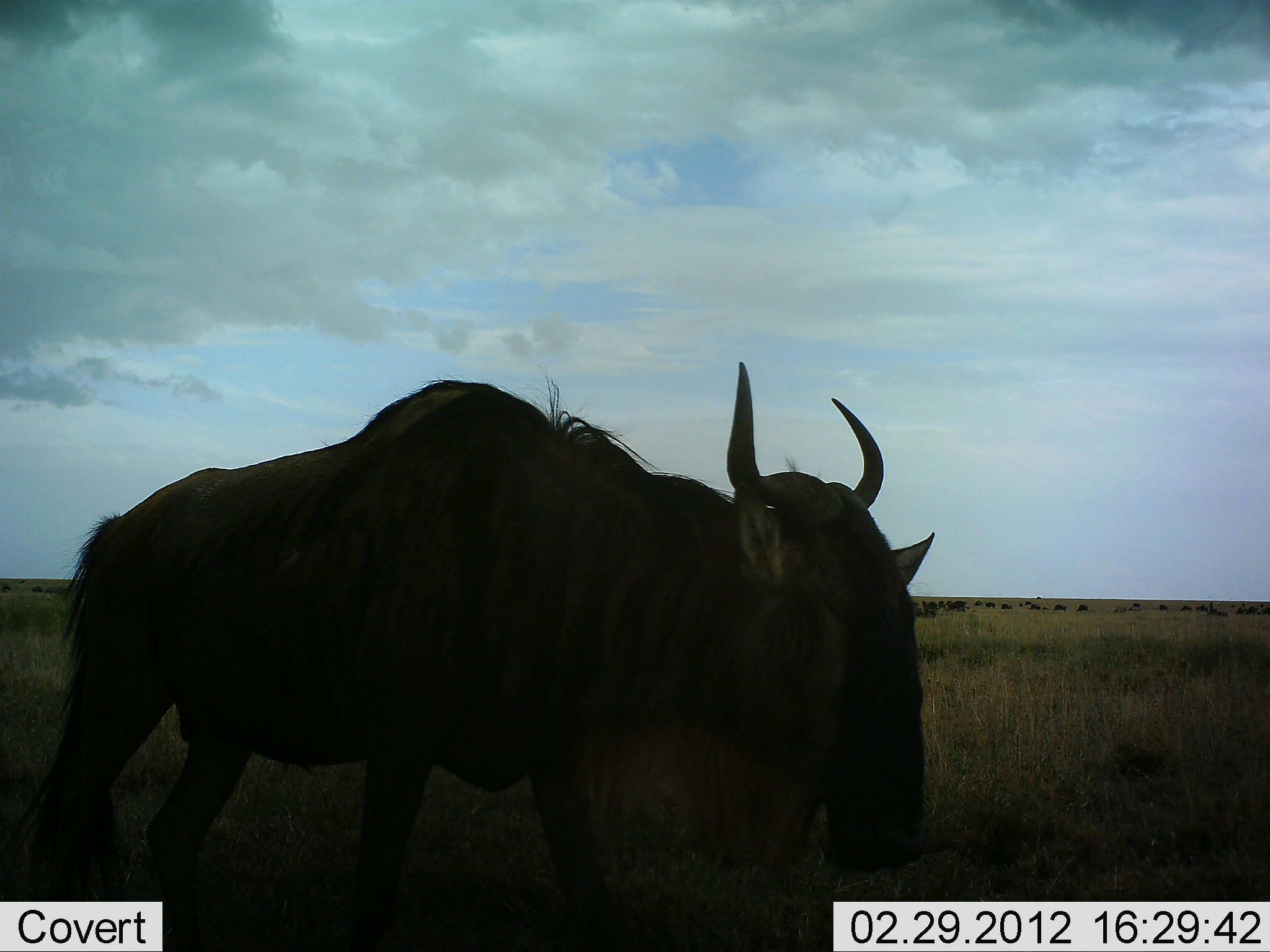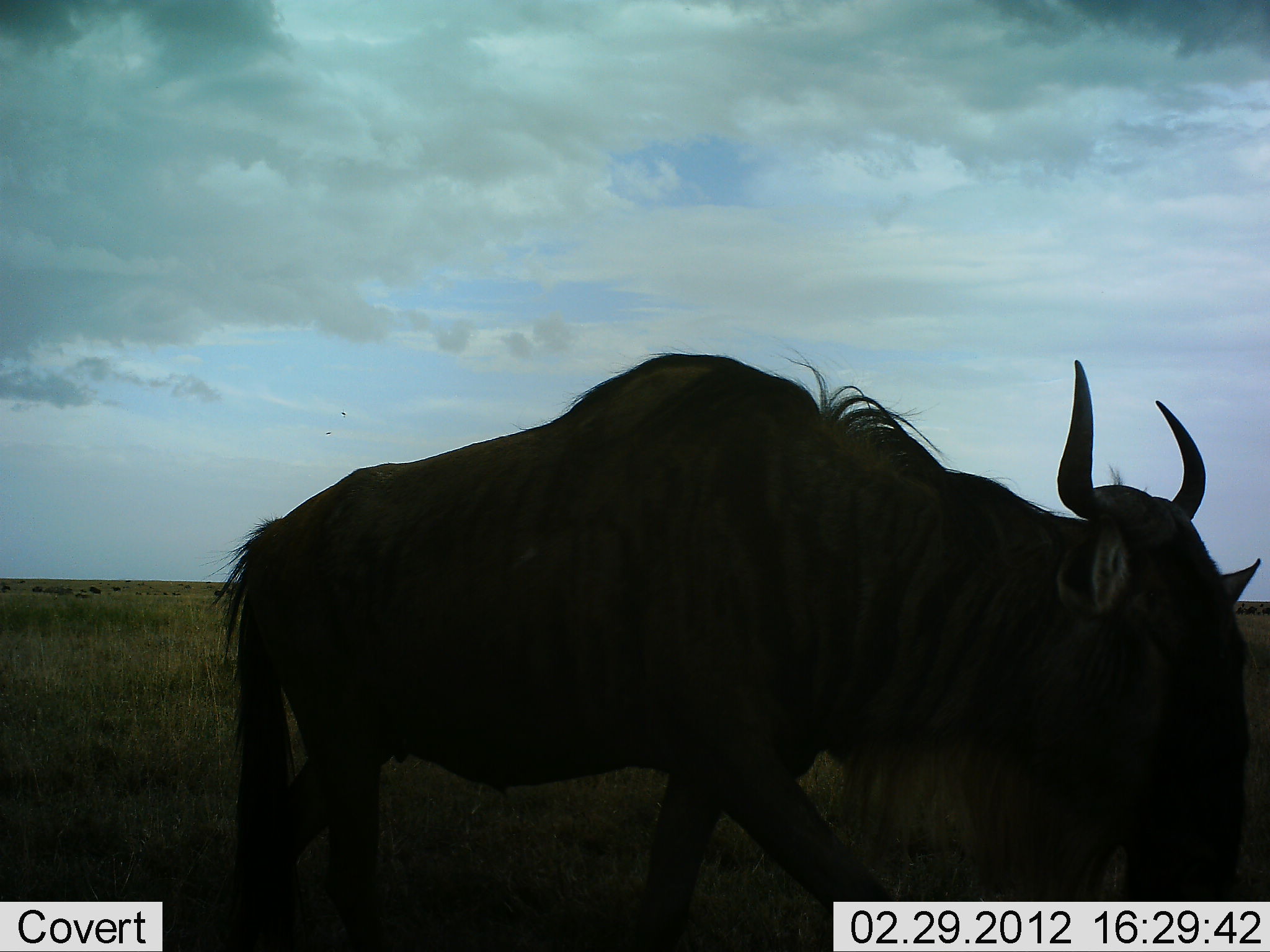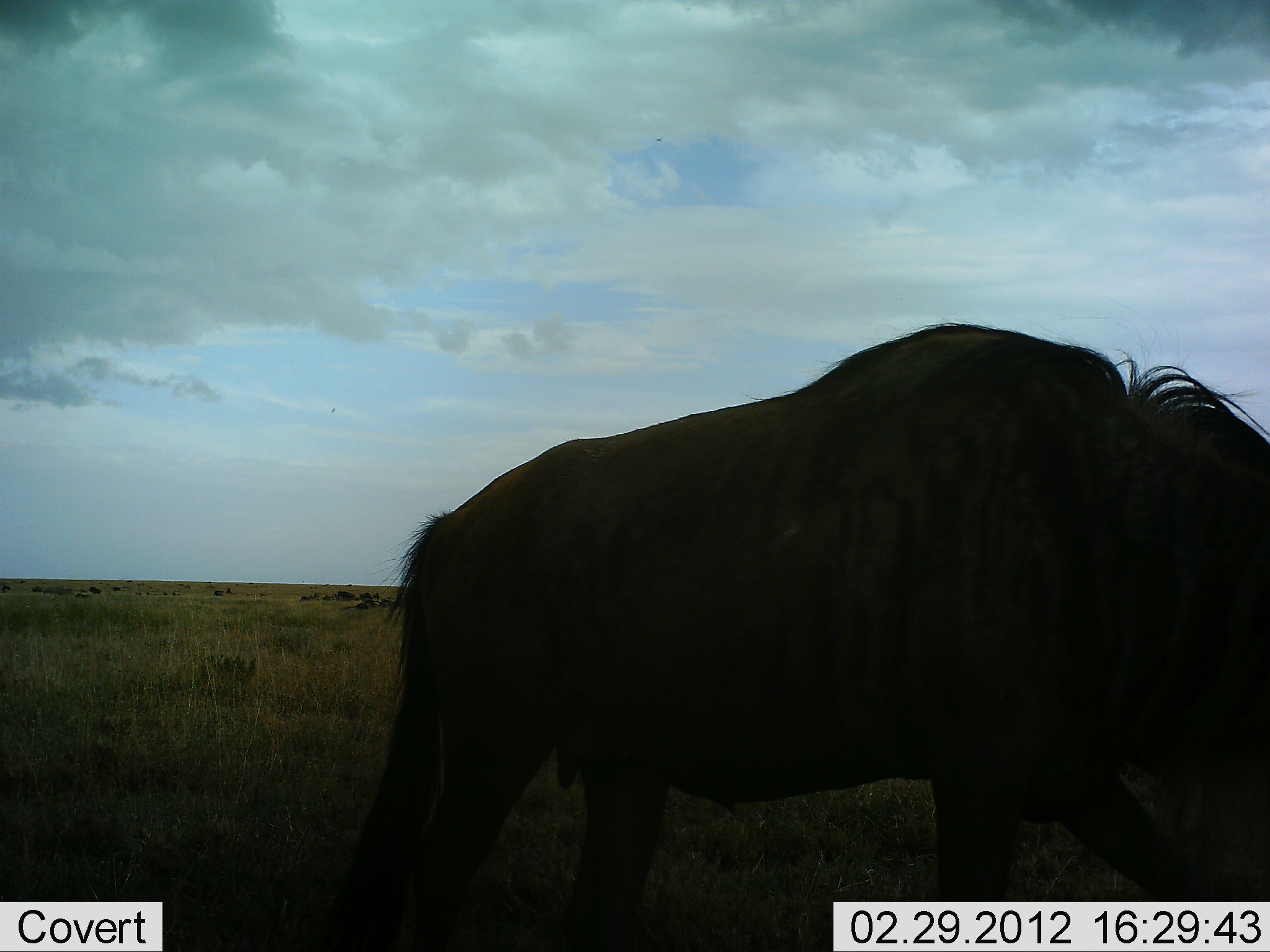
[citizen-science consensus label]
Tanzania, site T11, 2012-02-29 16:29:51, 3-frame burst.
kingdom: Animalia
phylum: Chordata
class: Mammalia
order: Artiodactyla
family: Bovidae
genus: Connochaetes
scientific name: Connochaetes taurinus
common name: blue wildebeest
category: wildebeest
Wildebeest (blue wildebeest) (Connochaetes taurinus), count 1. Behavior (volunteer vote fractions): standing 33%, resting 0%, moving 93%, interacting 0%. Young present (vote fraction): 0%. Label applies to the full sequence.